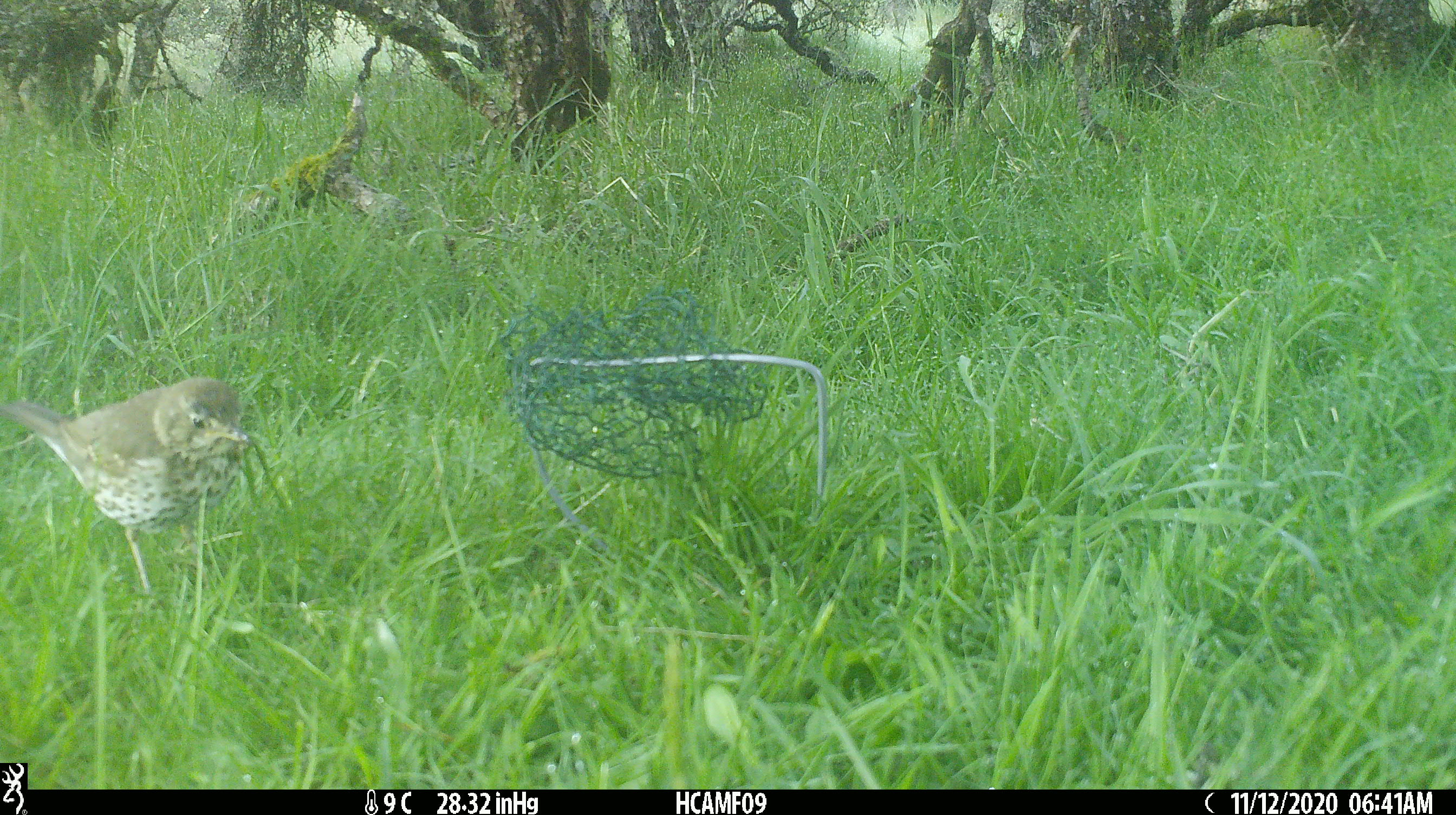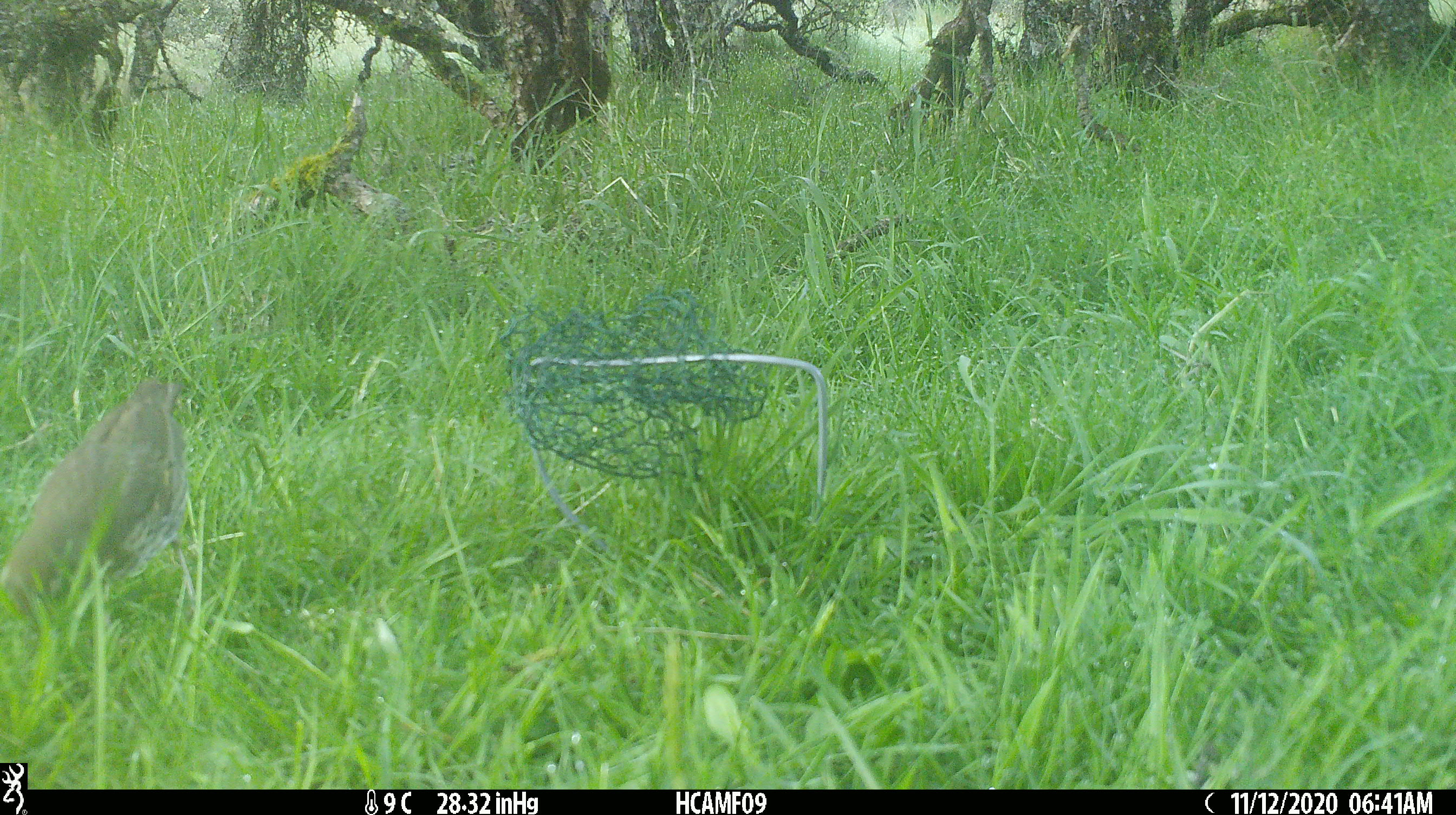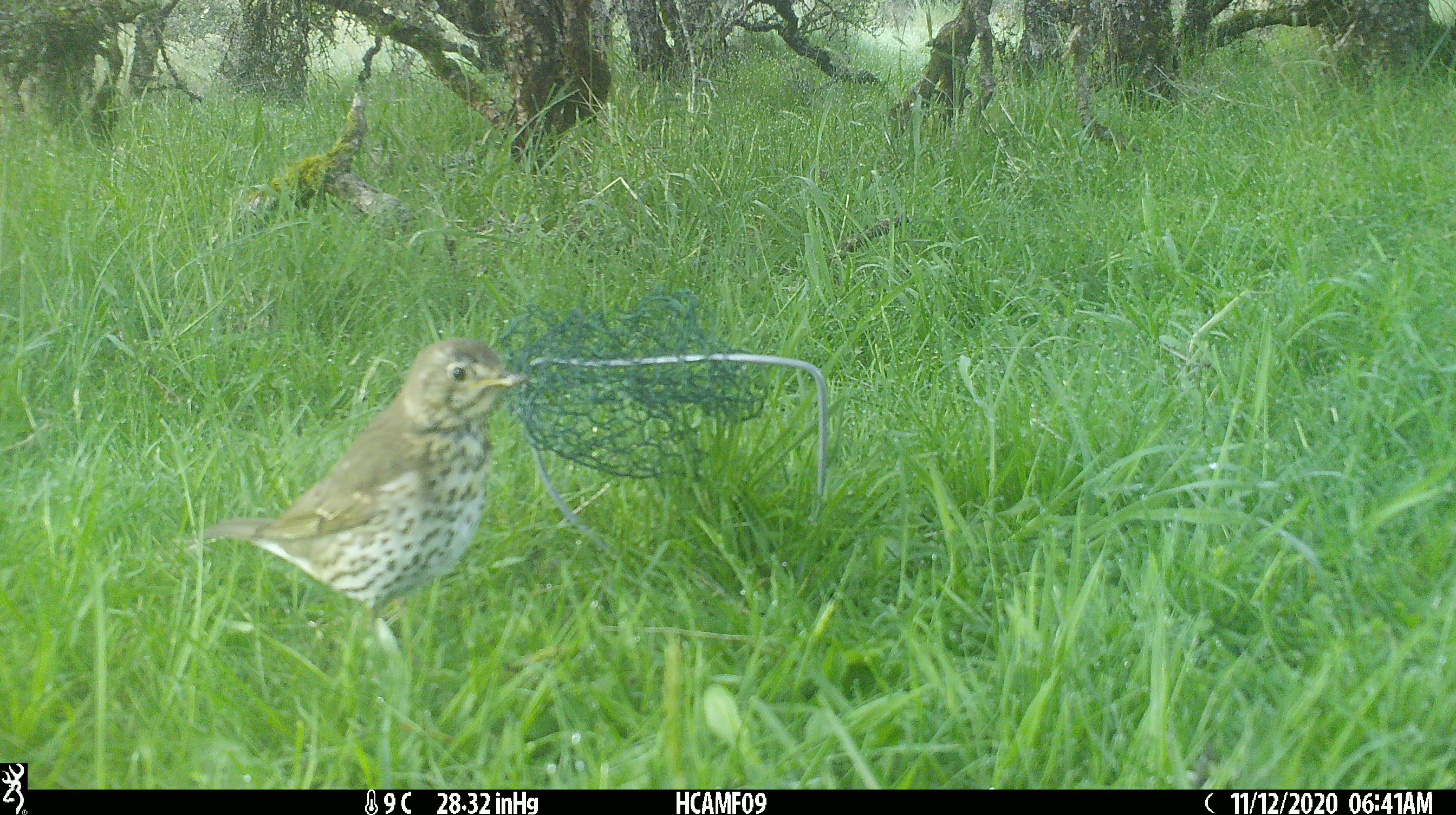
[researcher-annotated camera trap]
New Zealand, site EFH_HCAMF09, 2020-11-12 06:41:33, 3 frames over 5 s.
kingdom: Animalia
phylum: Chordata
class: Aves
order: Passeriformes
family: Turdidae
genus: Turdus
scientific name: Turdus philomelos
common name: song thrush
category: thrush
Thrush (song thrush) (Turdus philomelos).